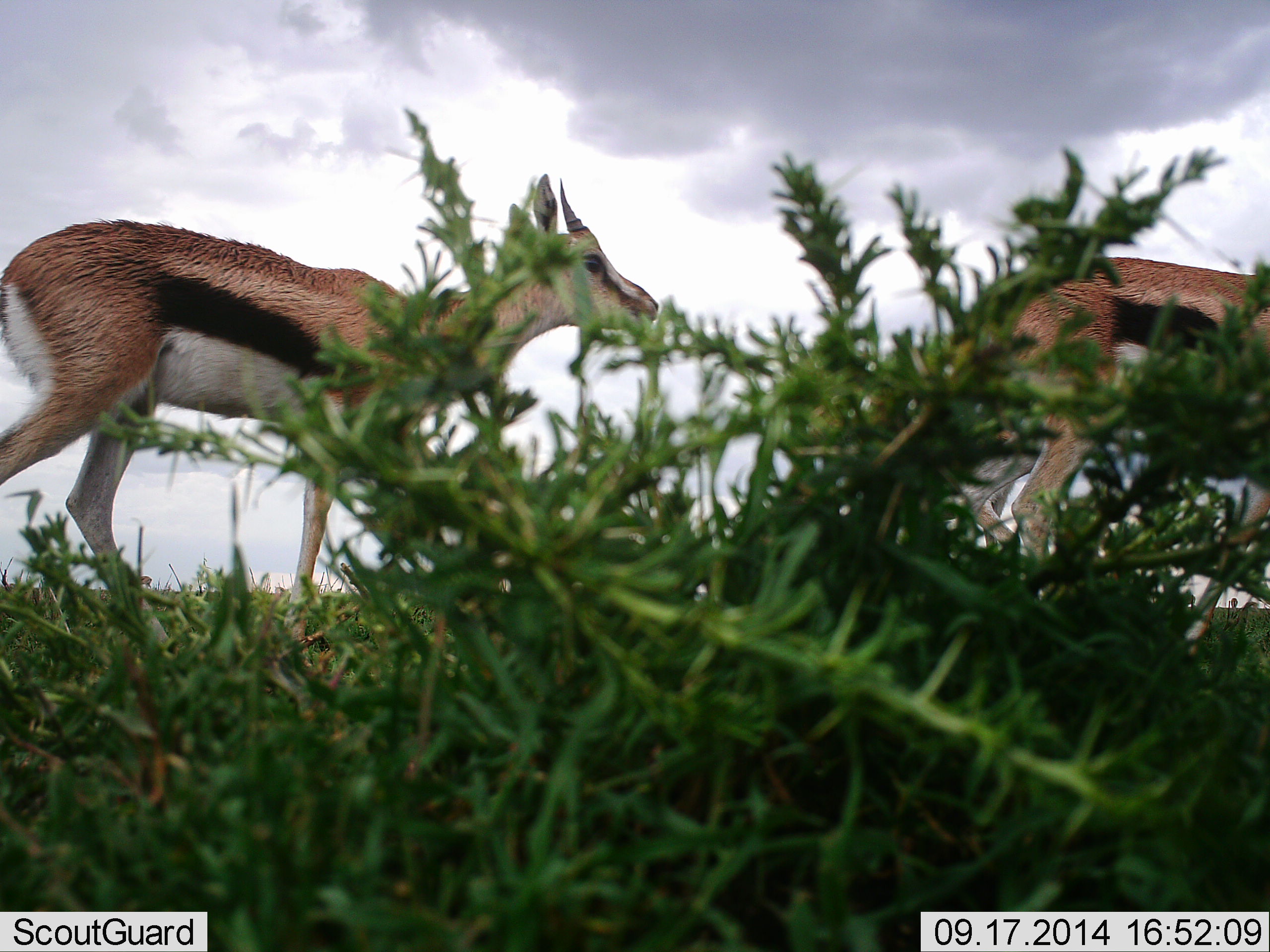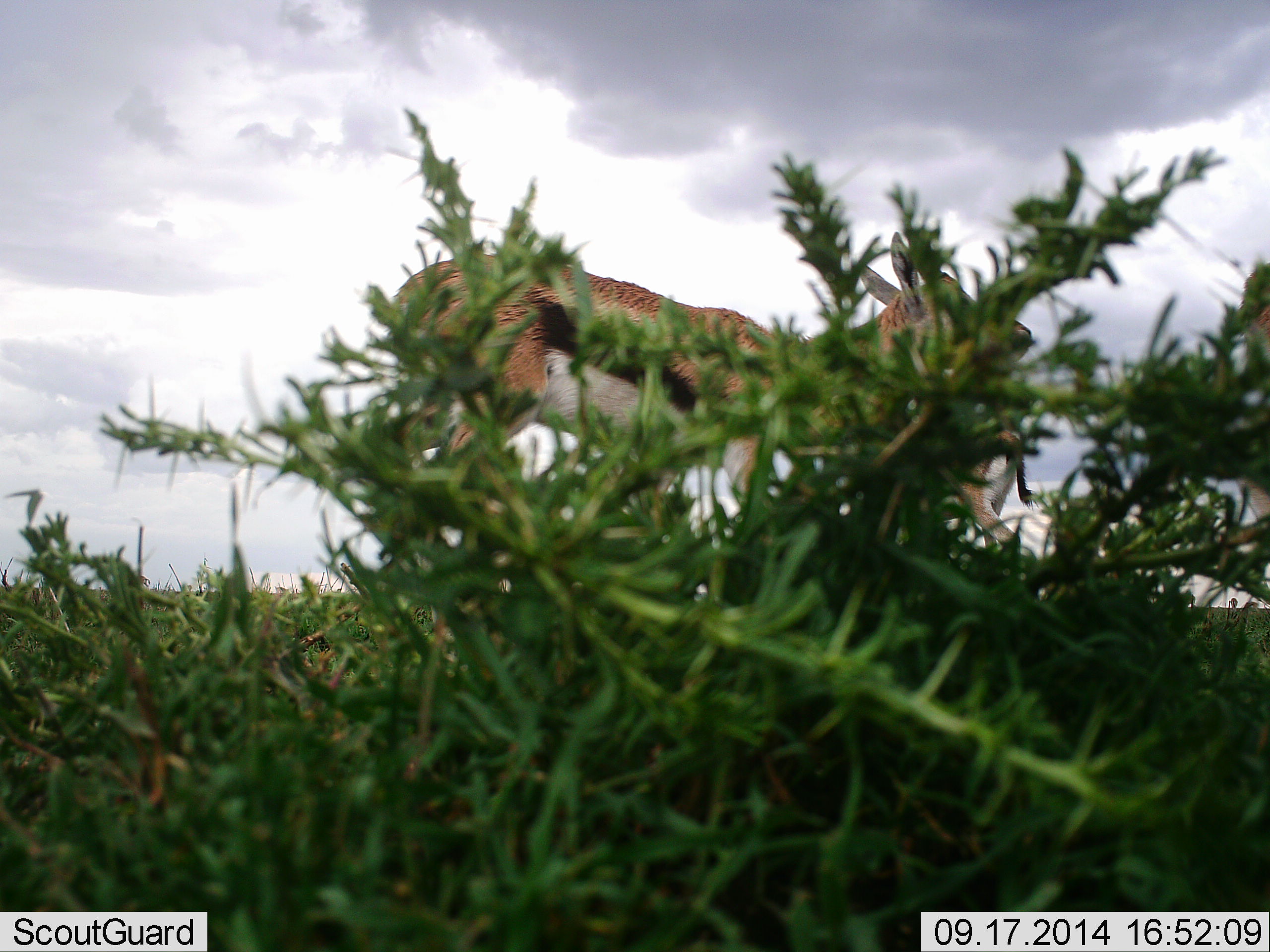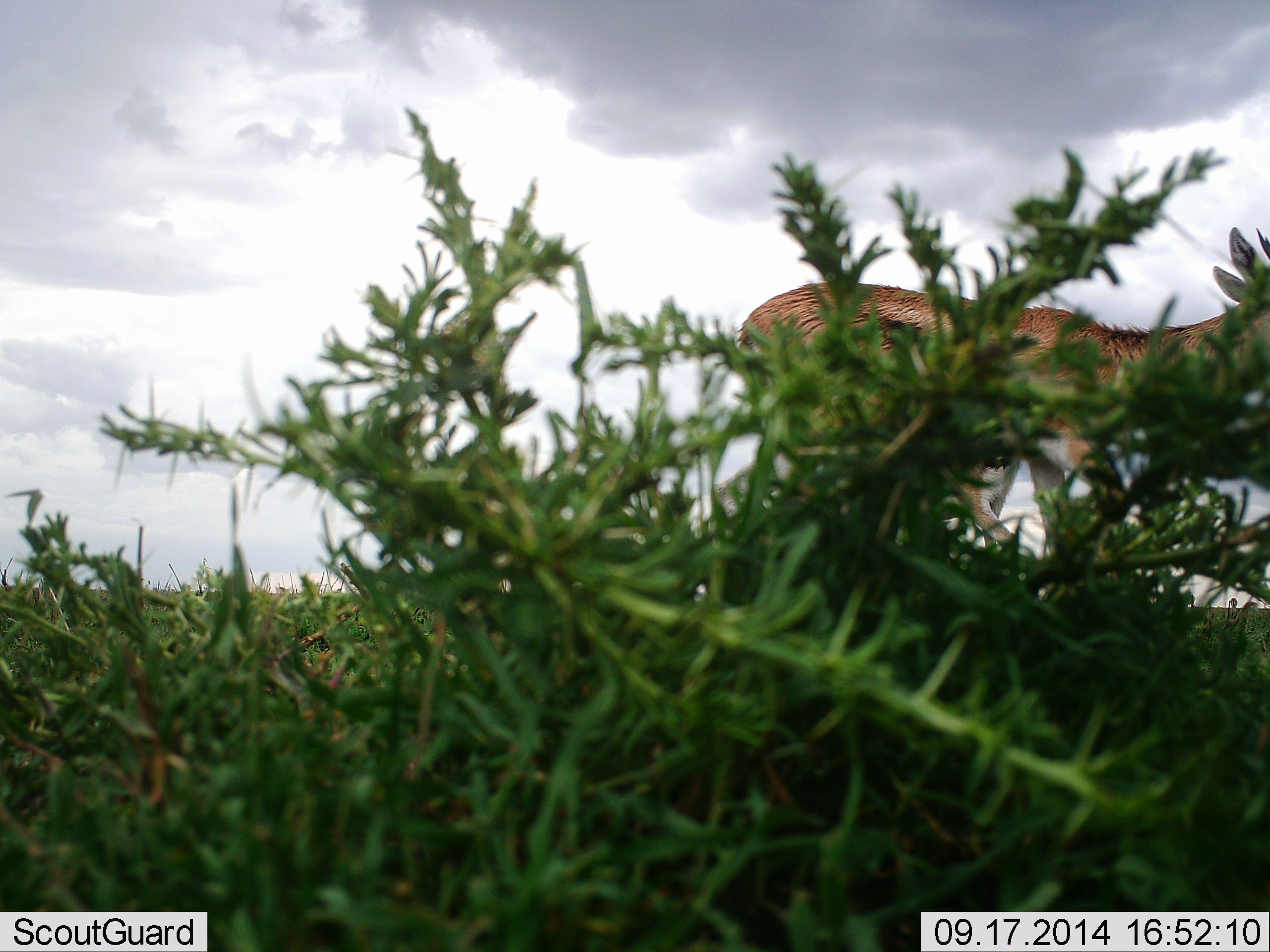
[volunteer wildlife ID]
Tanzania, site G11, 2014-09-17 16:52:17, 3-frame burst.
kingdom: Animalia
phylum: Chordata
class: Mammalia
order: Artiodactyla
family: Bovidae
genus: Eudorcas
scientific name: Eudorcas thomsonii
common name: thomson's gazelle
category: gazellethomsons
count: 2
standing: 20%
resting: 0%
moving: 80%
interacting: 0%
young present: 0%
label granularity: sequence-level